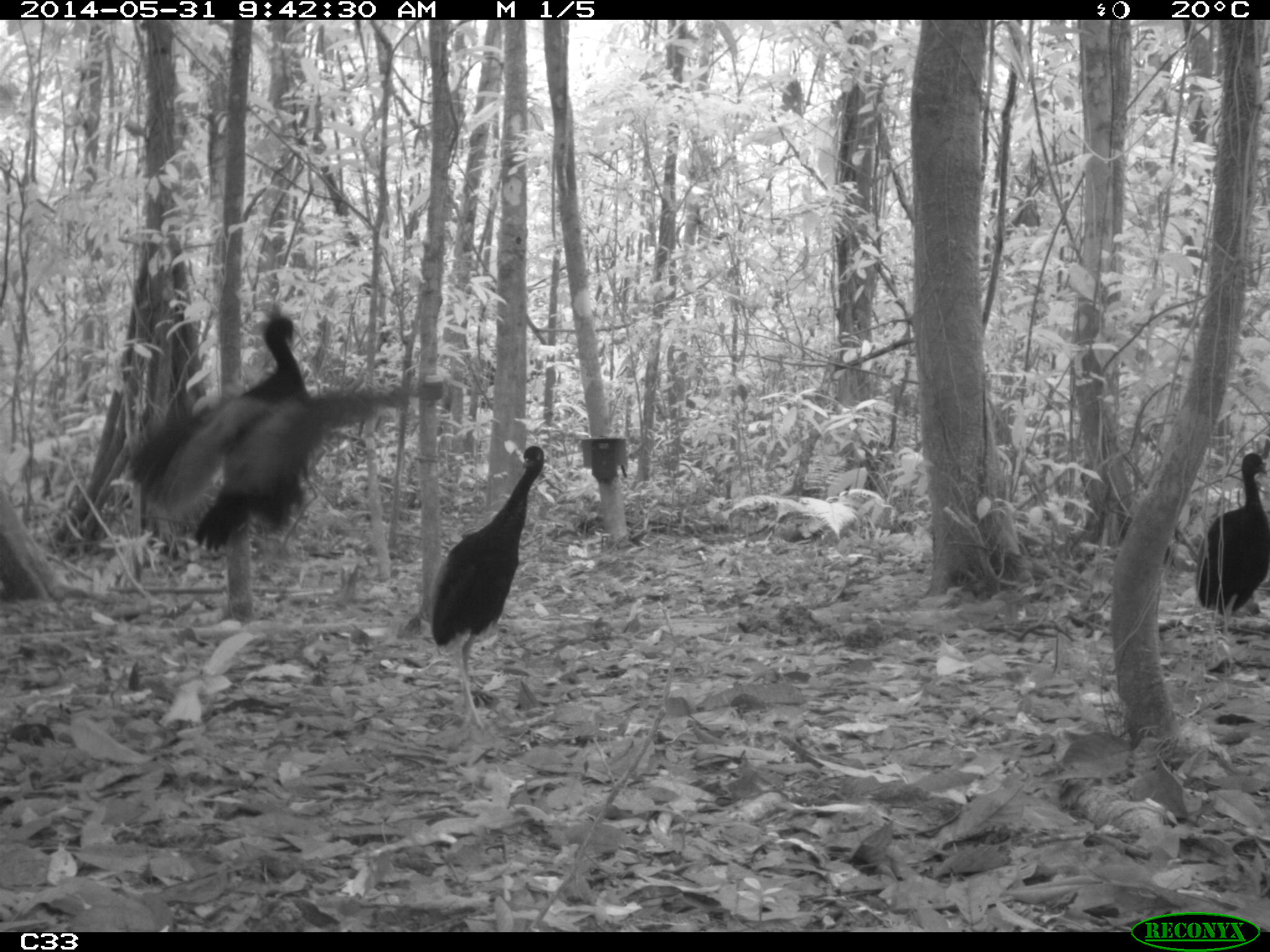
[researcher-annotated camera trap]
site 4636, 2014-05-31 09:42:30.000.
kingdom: Animalia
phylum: Chordata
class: Aves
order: Gruiformes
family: Psophiidae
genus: Psophia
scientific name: Psophia crepitans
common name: gray-winged trumpeter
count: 5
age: adult